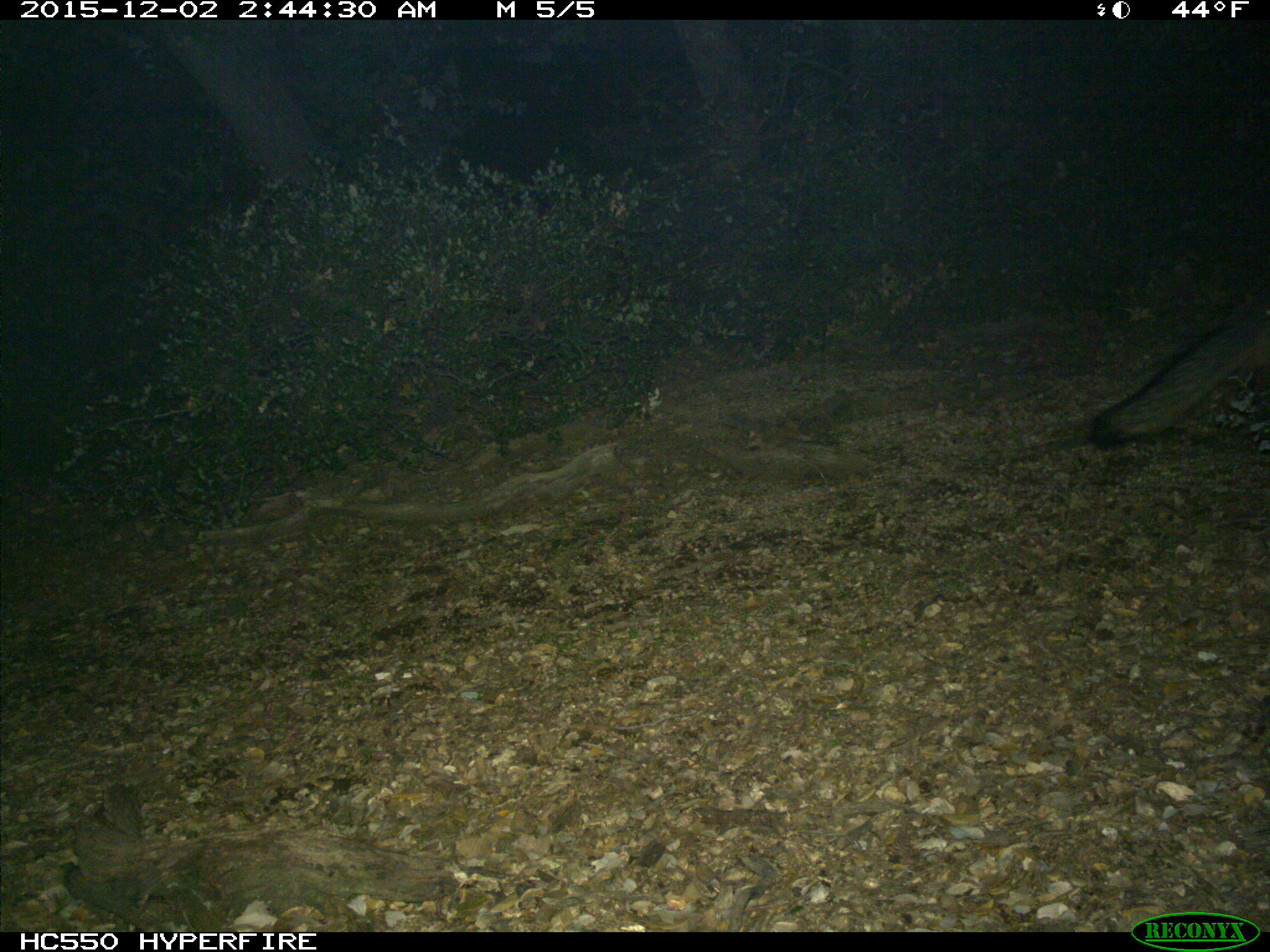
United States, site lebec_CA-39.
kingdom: Animalia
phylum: Chordata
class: Mammalia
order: Carnivora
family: Canidae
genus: Urocyon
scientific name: Urocyon cinereoargenteus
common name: gray fox